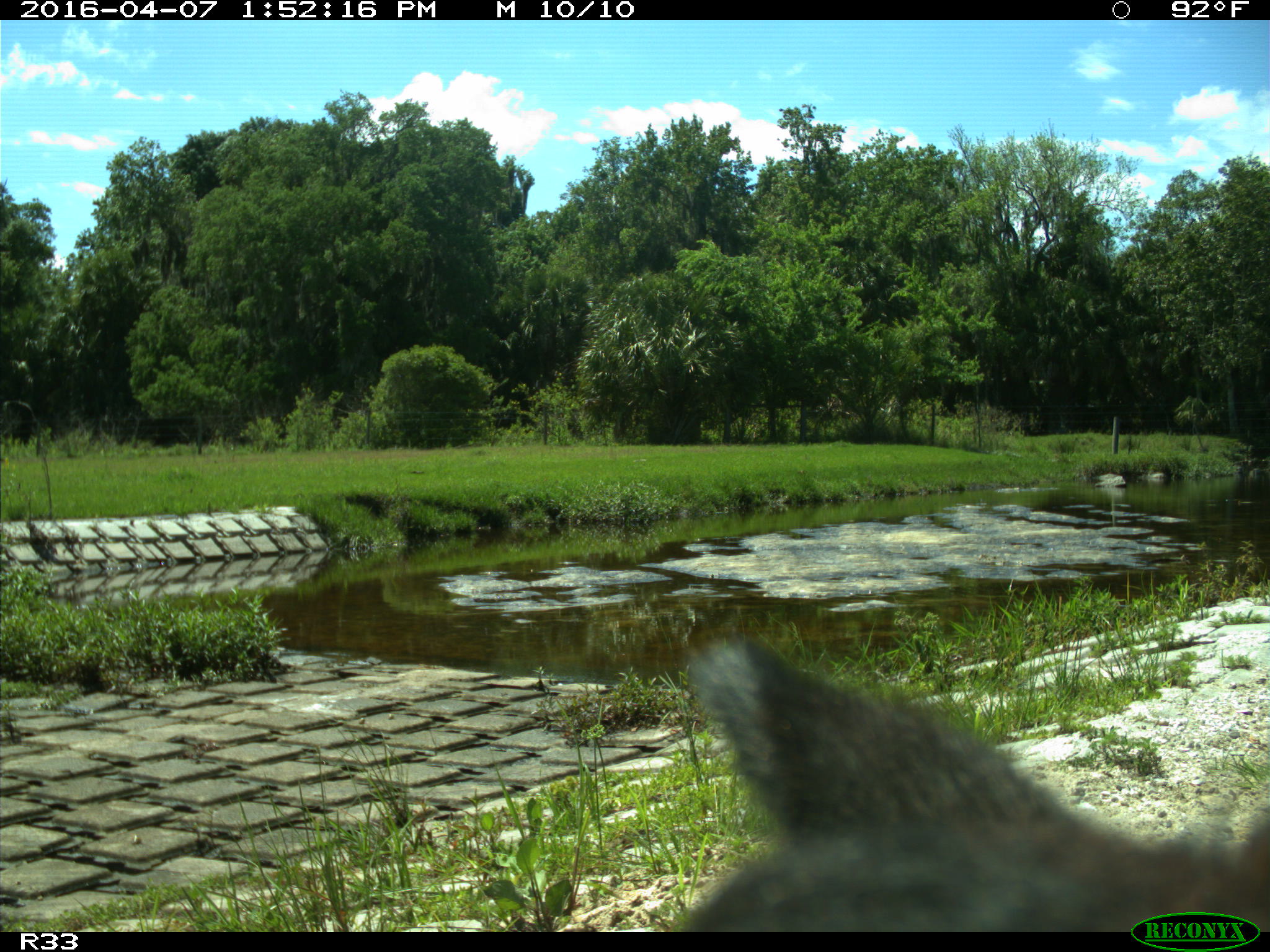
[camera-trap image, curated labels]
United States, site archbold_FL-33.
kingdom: Animalia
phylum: Chordata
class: Mammalia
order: Artiodactyla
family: Bovidae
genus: Bos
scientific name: Bos taurus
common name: domestic cow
Bos taurus (domestic cow).